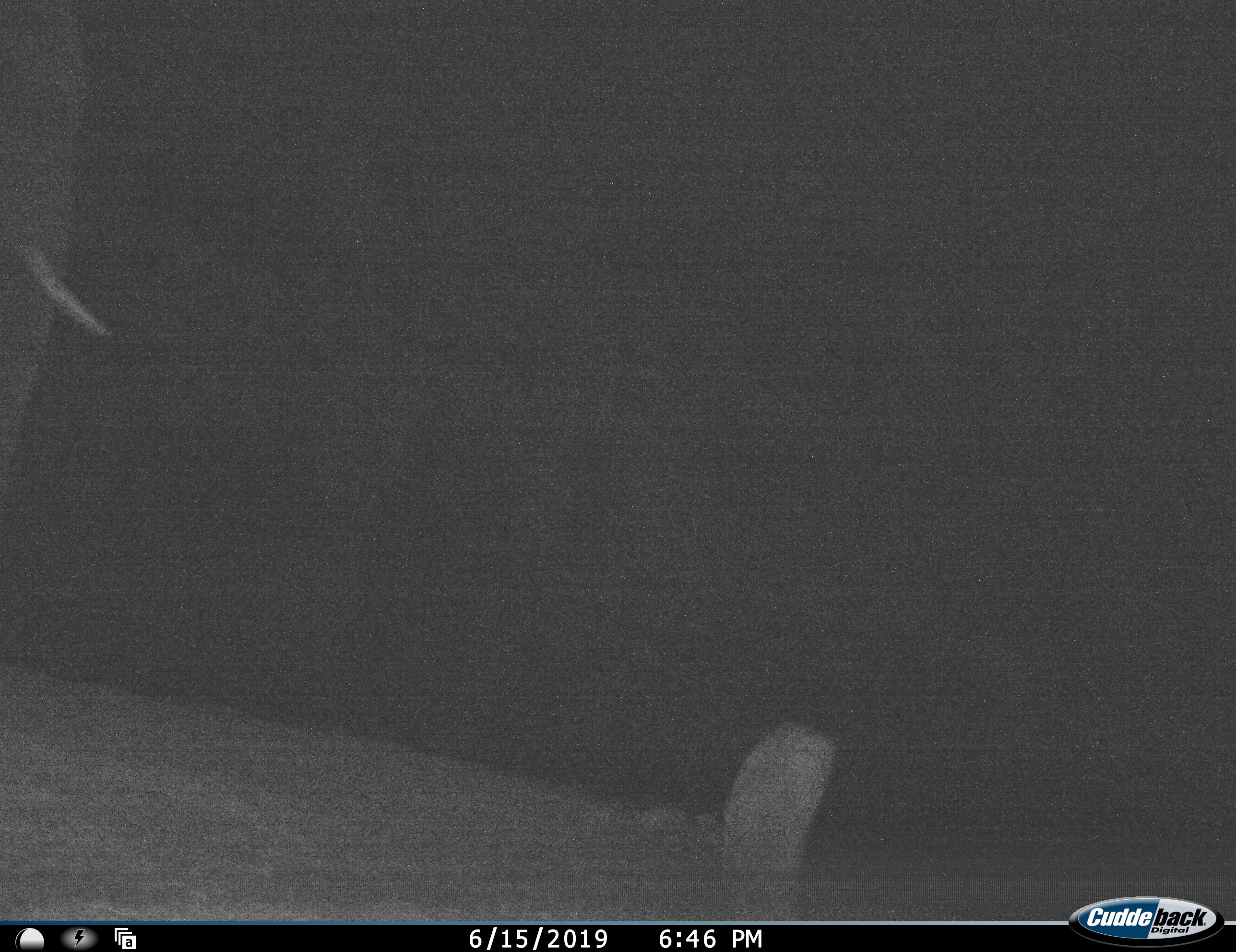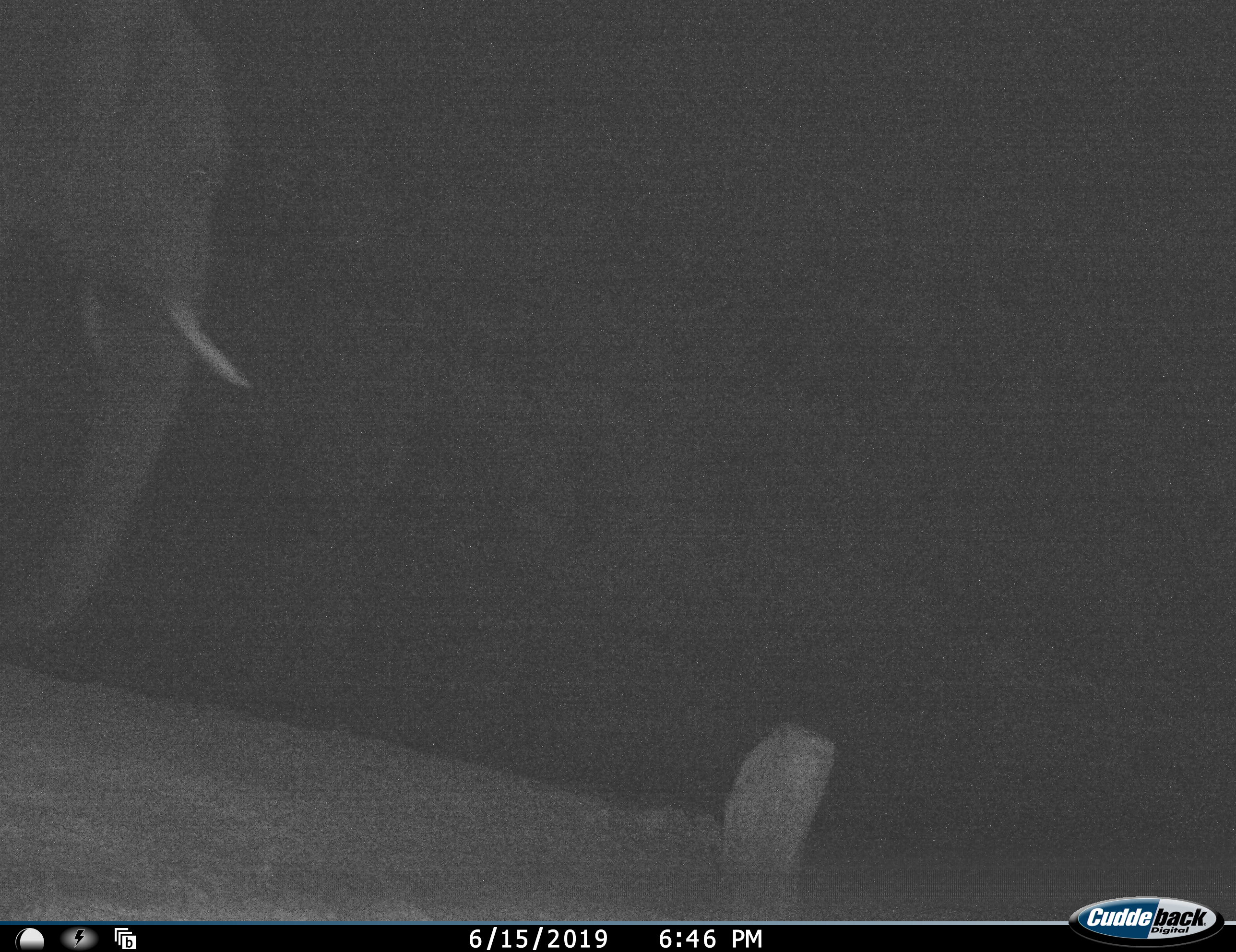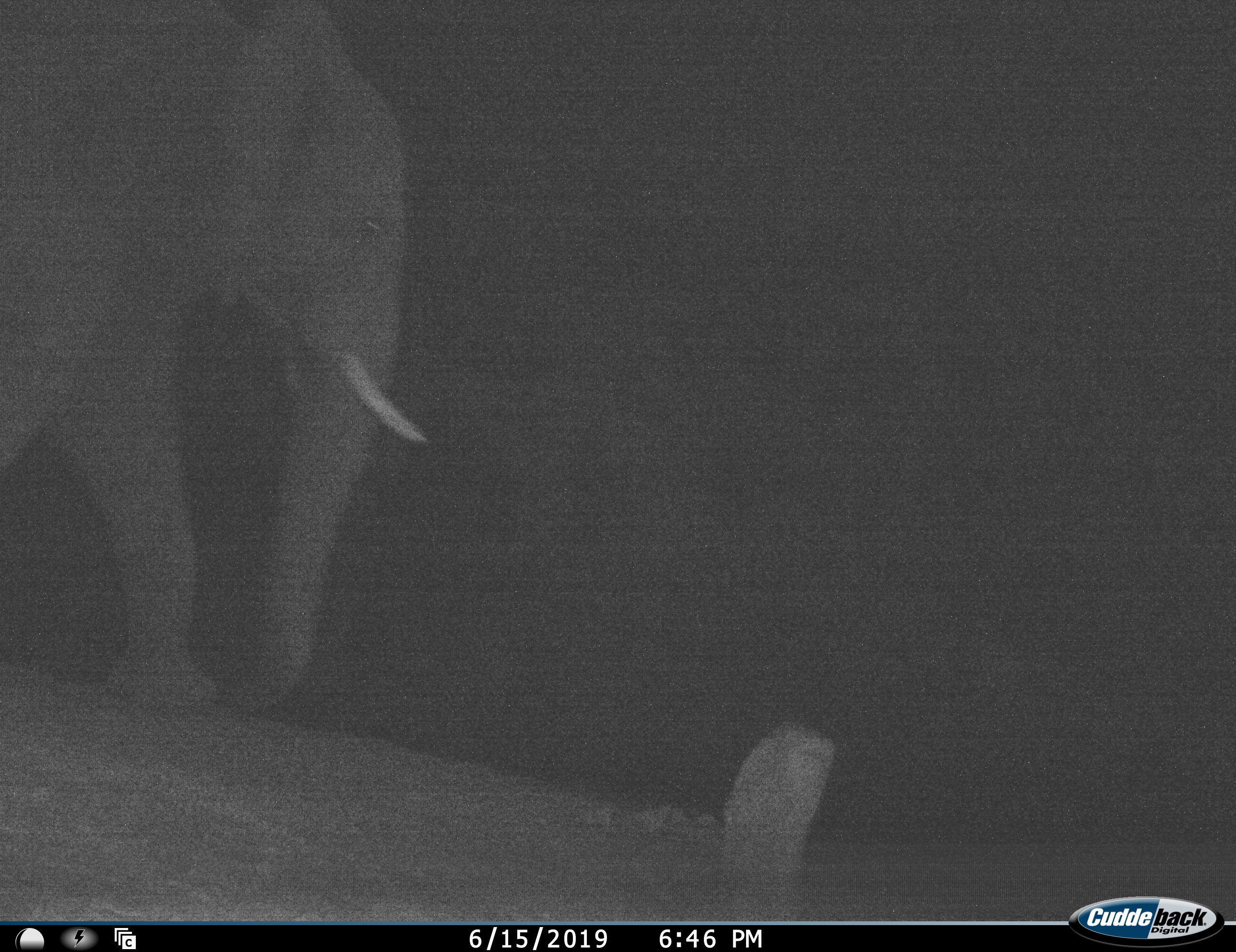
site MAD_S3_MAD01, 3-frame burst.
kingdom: Animalia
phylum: Chordata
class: Mammalia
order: Proboscidea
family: Elephantidae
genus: Loxodonta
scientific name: Loxodonta africana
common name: african bush elephant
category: elephant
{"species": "elephant (african bush elephant) (Loxodonta africana)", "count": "1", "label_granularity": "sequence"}